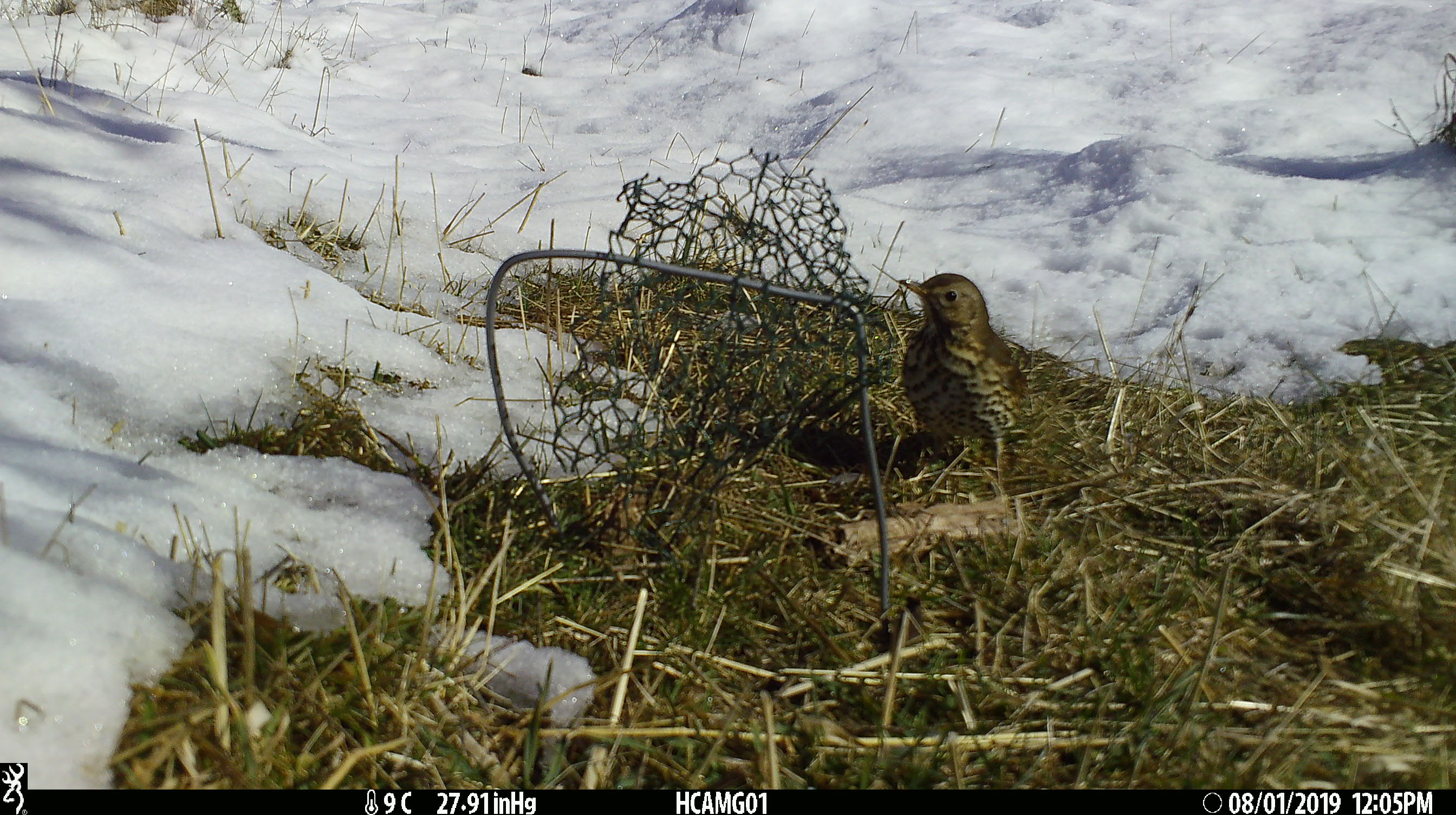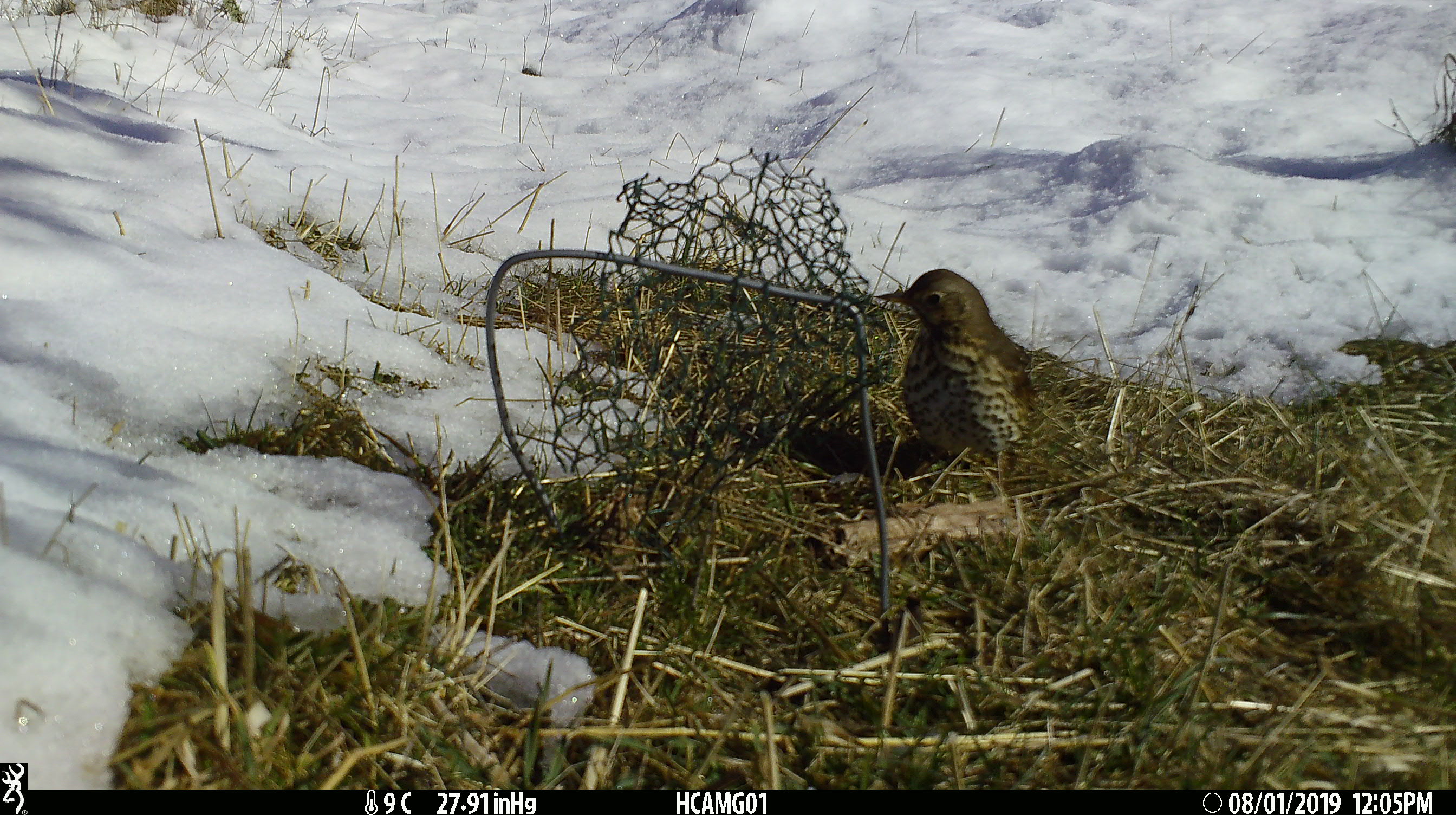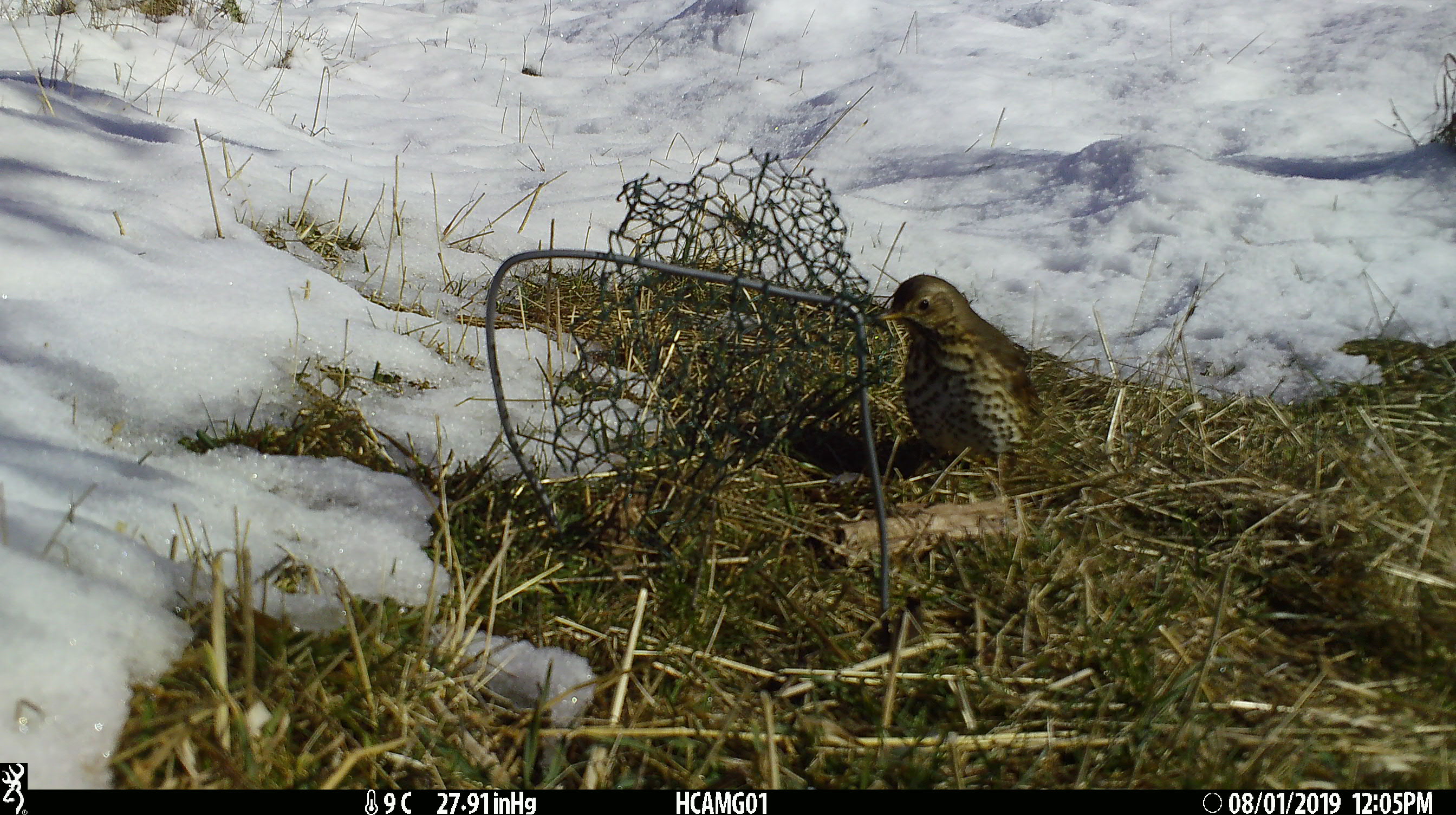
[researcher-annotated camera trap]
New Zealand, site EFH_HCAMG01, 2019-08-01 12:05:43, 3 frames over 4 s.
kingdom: Animalia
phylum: Chordata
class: Aves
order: Passeriformes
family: Turdidae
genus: Turdus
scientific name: Turdus philomelos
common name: song thrush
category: thrush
Thrush (song thrush) (Turdus philomelos).